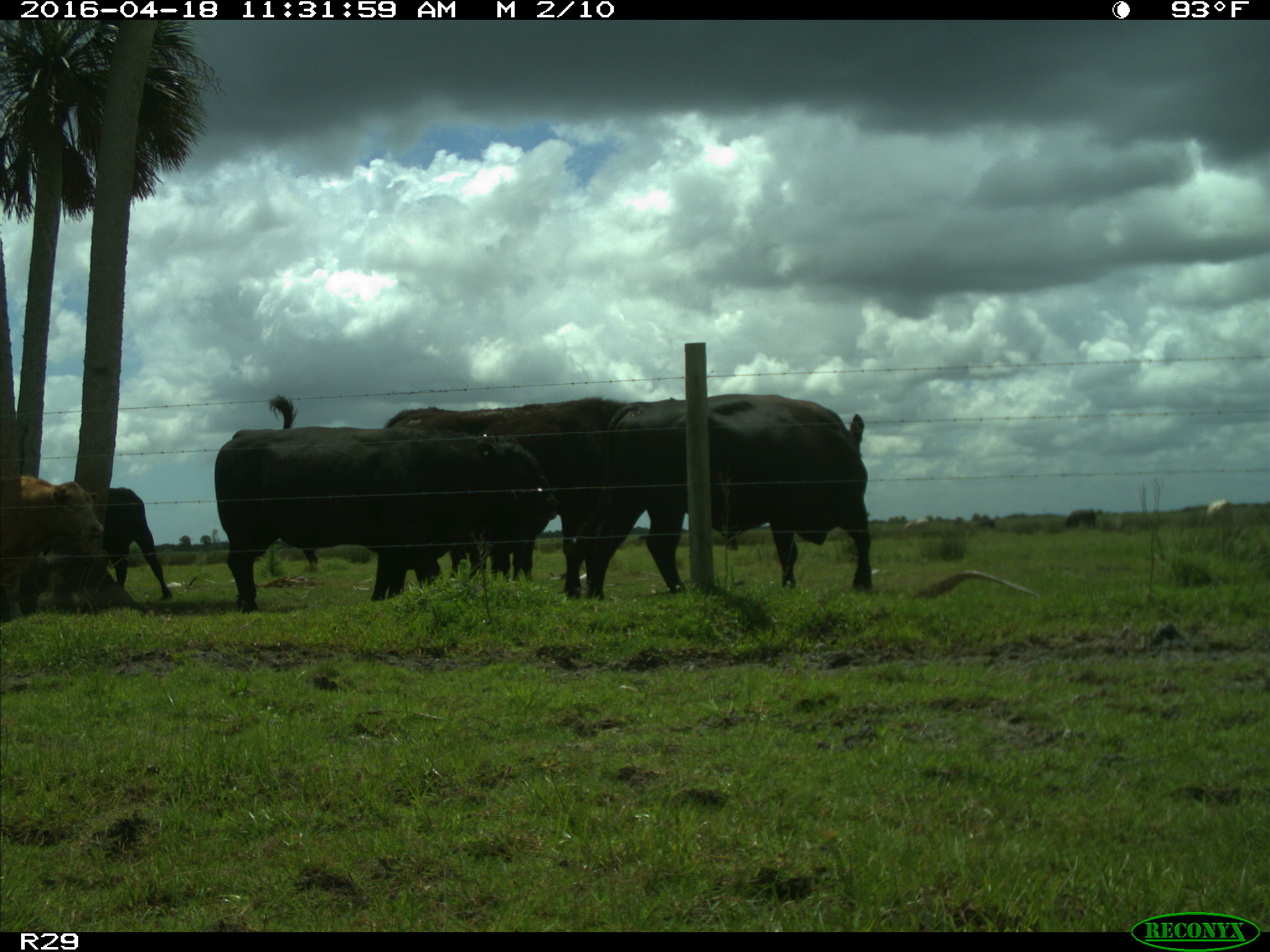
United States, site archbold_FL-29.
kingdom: Animalia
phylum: Chordata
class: Mammalia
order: Artiodactyla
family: Bovidae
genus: Bos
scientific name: Bos taurus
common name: domestic cow